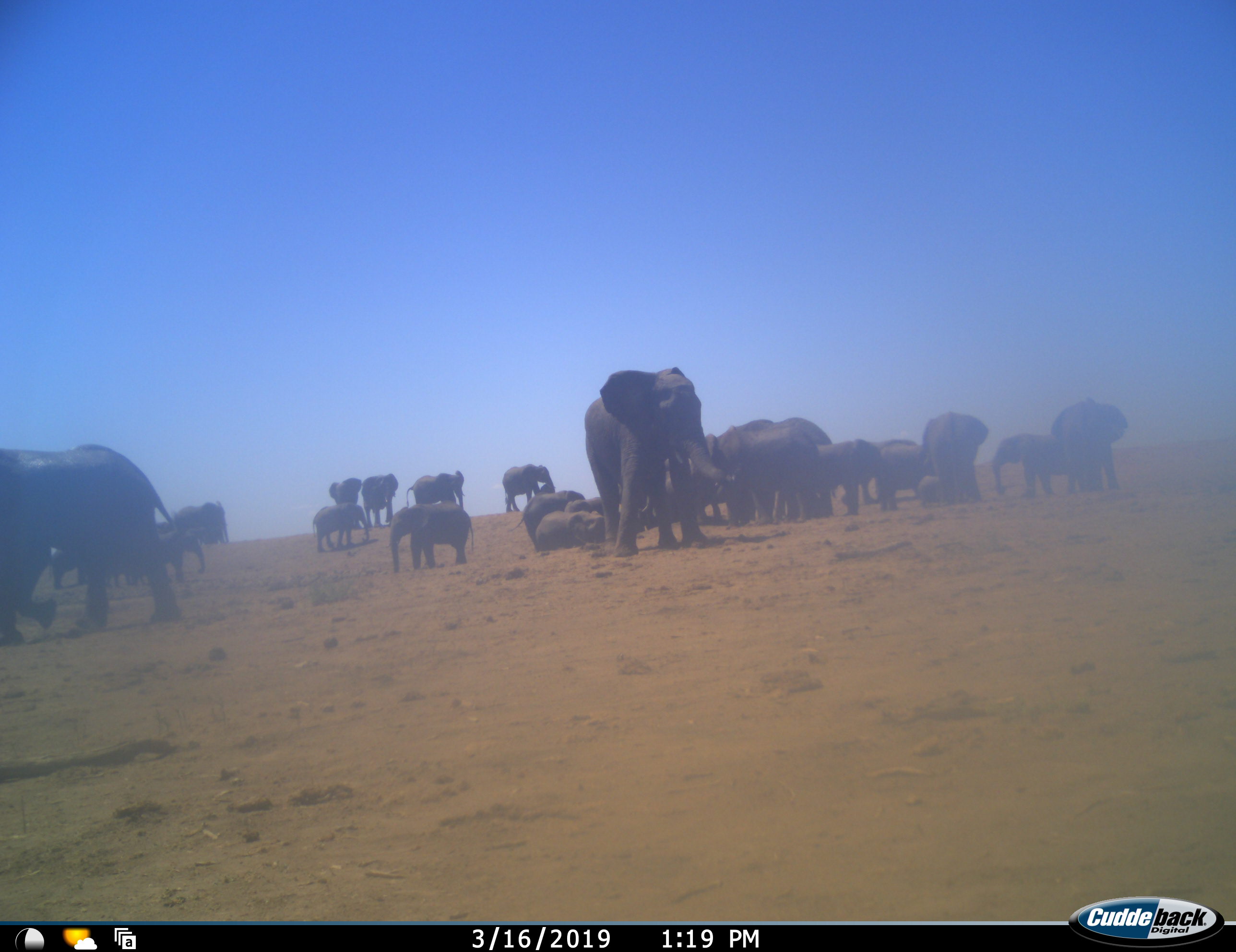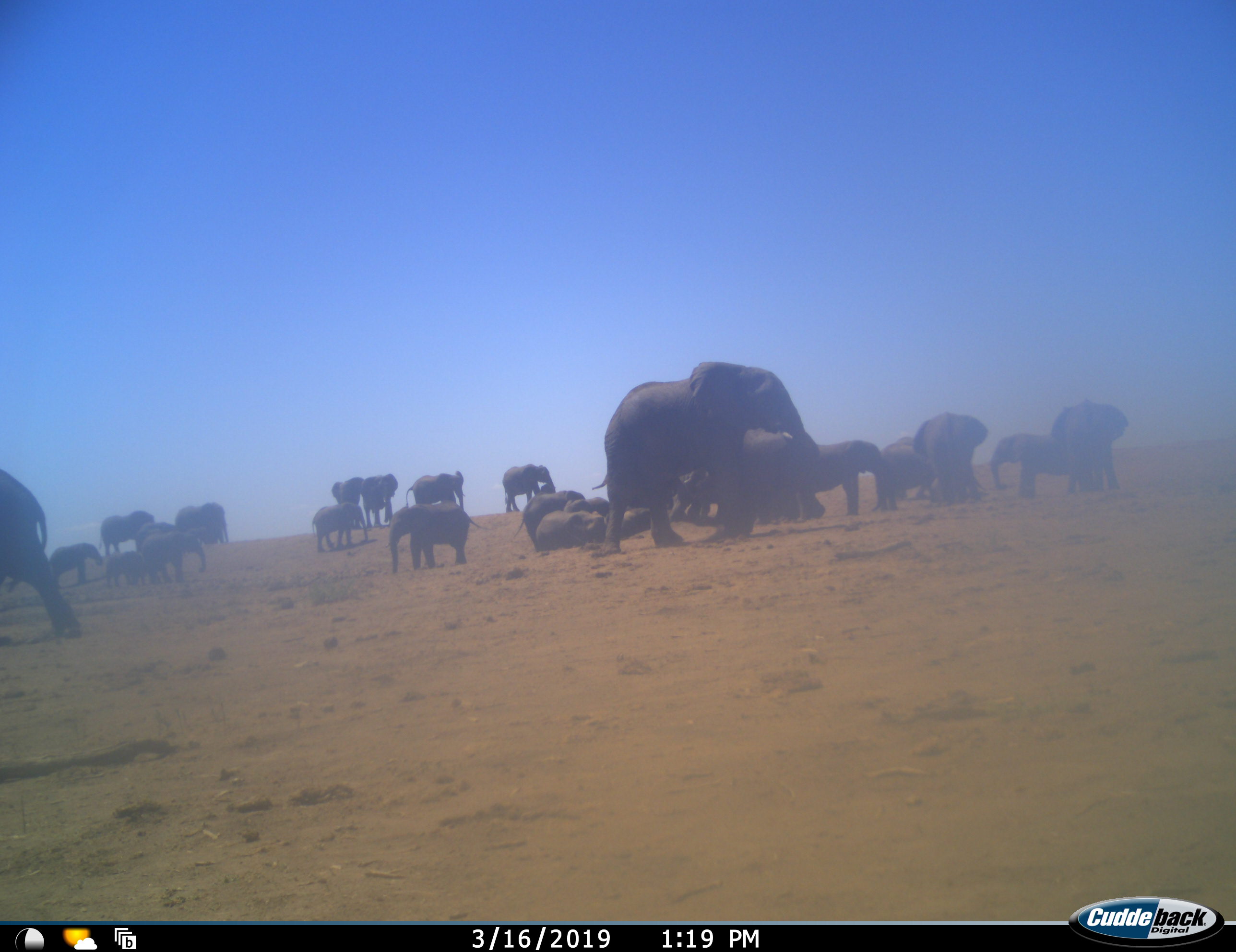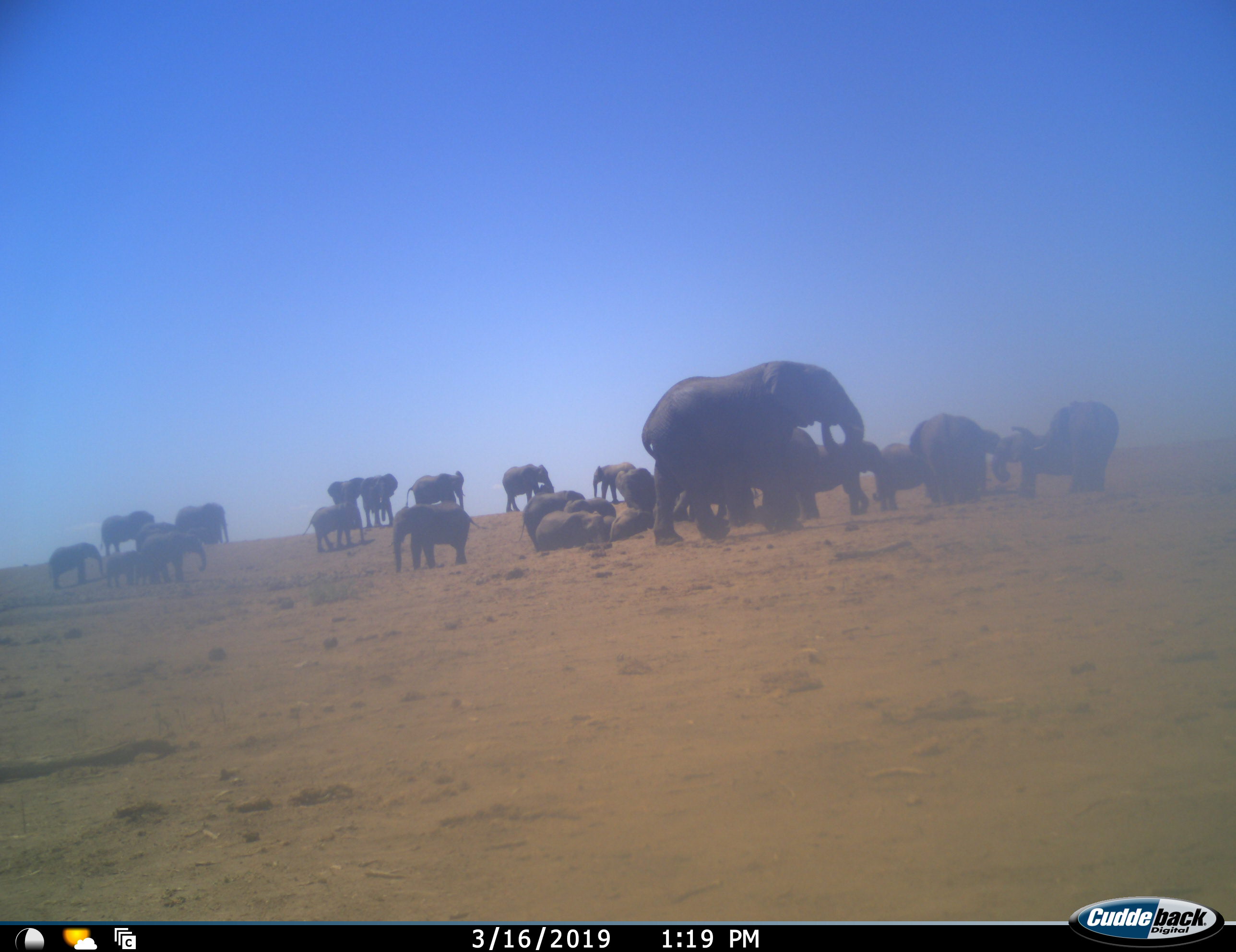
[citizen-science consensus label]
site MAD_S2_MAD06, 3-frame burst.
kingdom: Animalia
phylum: Chordata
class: Mammalia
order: Proboscidea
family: Elephantidae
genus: Loxodonta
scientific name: Loxodonta africana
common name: african bush elephant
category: elephant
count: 11-50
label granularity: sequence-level